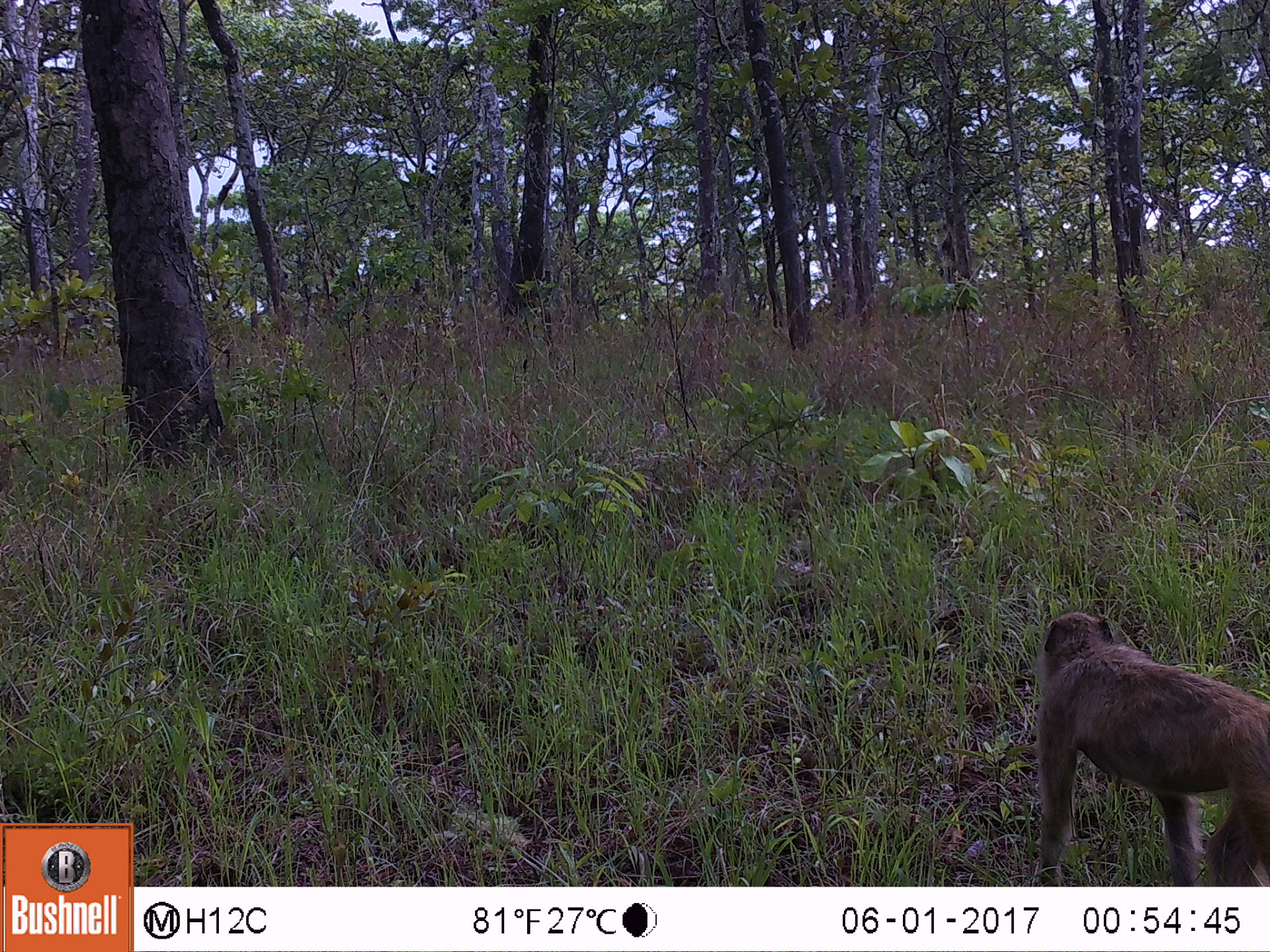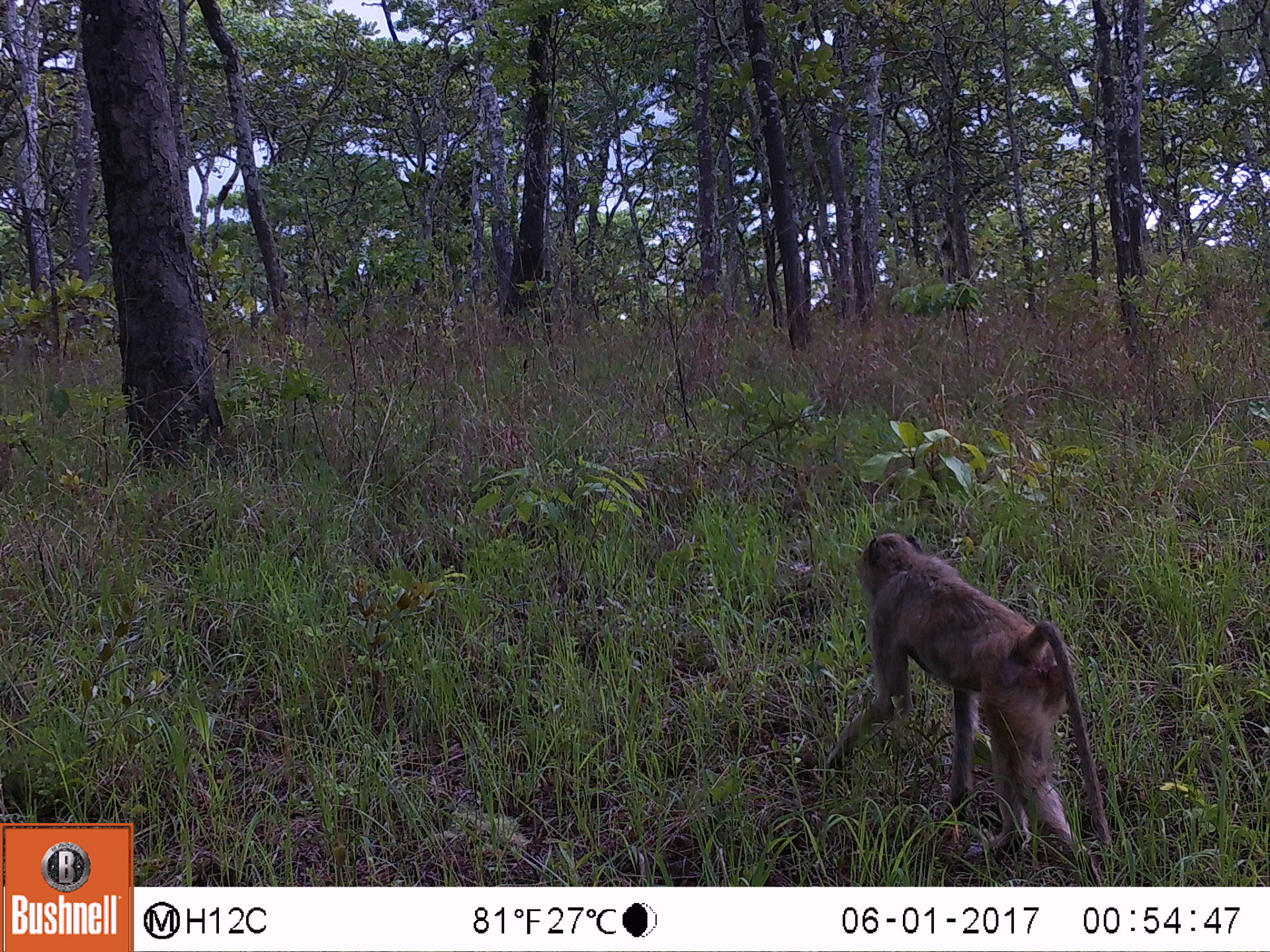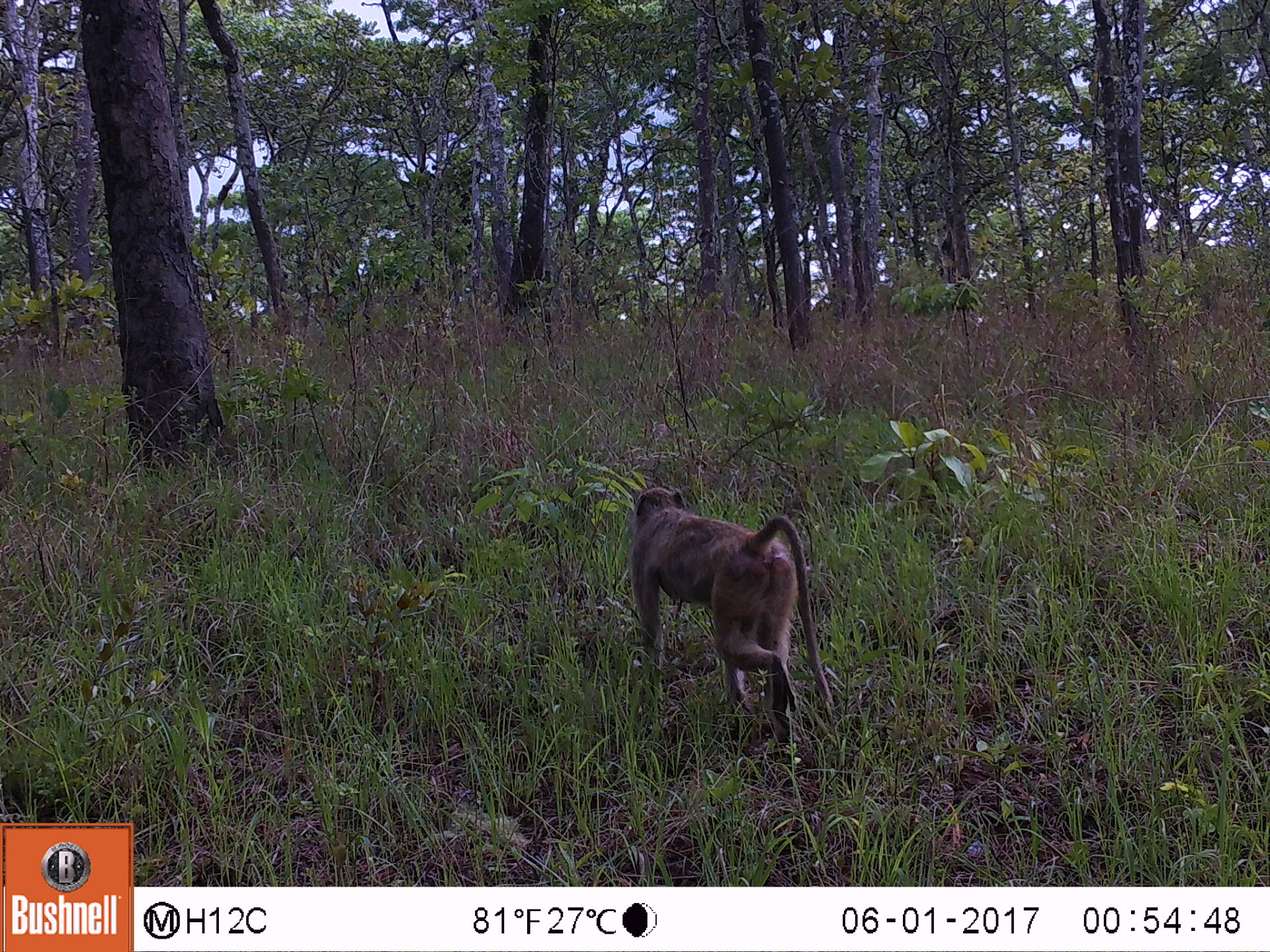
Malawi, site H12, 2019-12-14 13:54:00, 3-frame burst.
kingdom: Animalia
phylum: Chordata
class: Mammalia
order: Primates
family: Cercopithecidae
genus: Papio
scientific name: Papio cynocephalus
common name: yellow baboon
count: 1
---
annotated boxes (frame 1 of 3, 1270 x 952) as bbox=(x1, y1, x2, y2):
yellow baboon: bbox=(1029, 604, 1262, 880)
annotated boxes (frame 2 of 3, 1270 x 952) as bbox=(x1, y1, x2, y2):
yellow baboon: bbox=(841, 526, 1115, 865)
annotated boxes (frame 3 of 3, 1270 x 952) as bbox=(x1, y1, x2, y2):
yellow baboon: bbox=(624, 476, 836, 749)